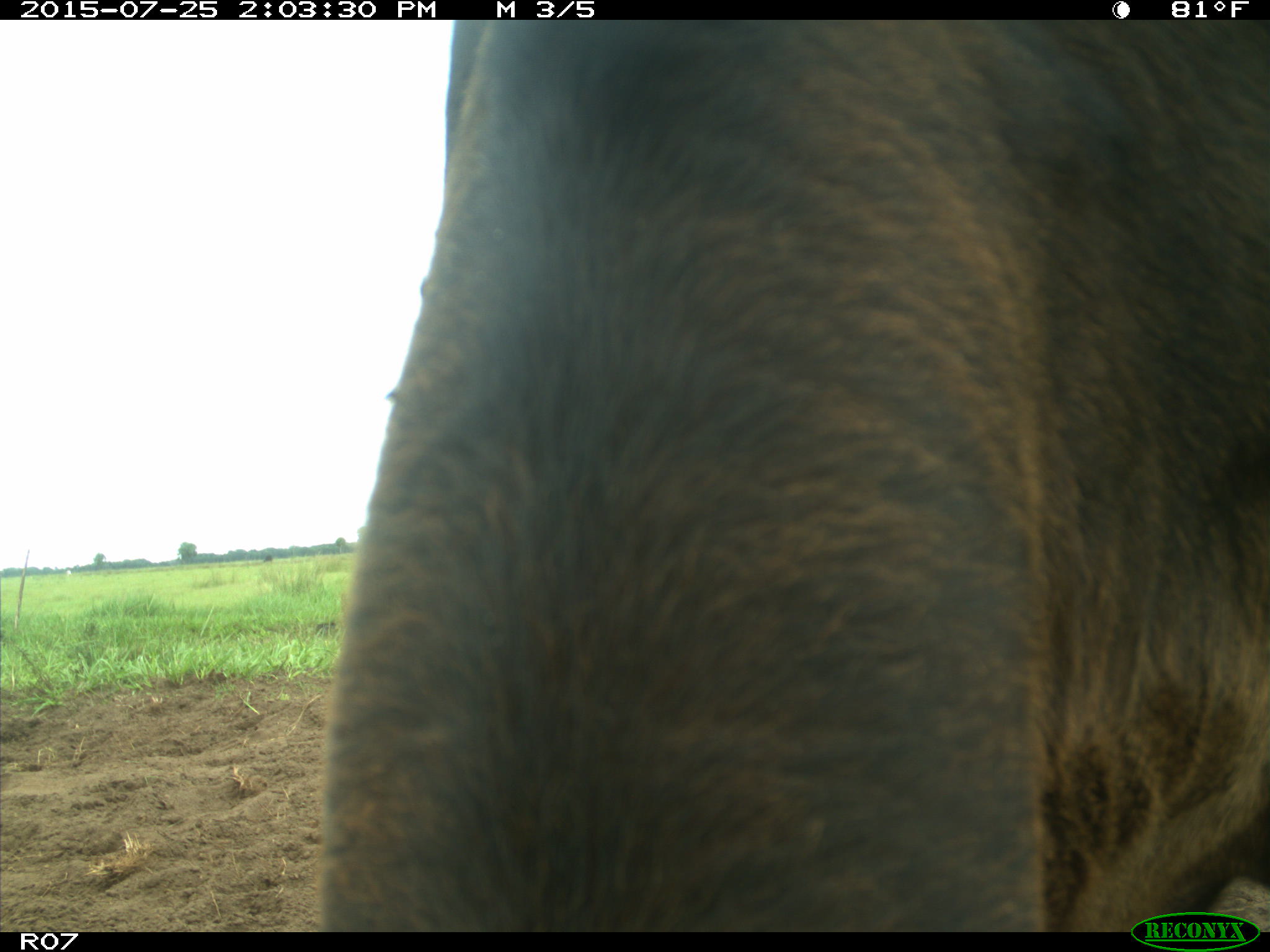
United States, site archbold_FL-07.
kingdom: Animalia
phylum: Chordata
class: Mammalia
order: Artiodactyla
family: Bovidae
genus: Bos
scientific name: Bos taurus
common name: domestic cow